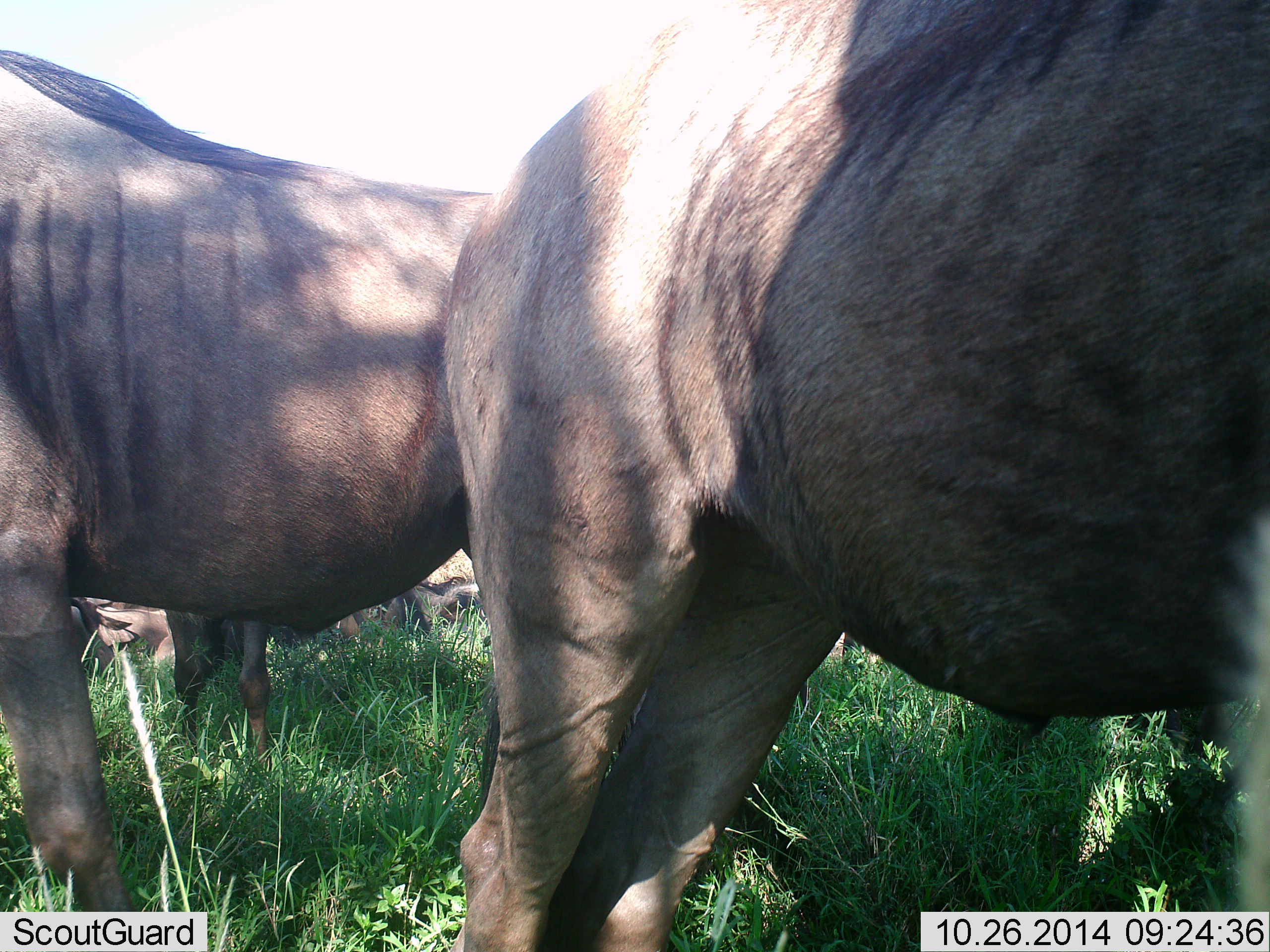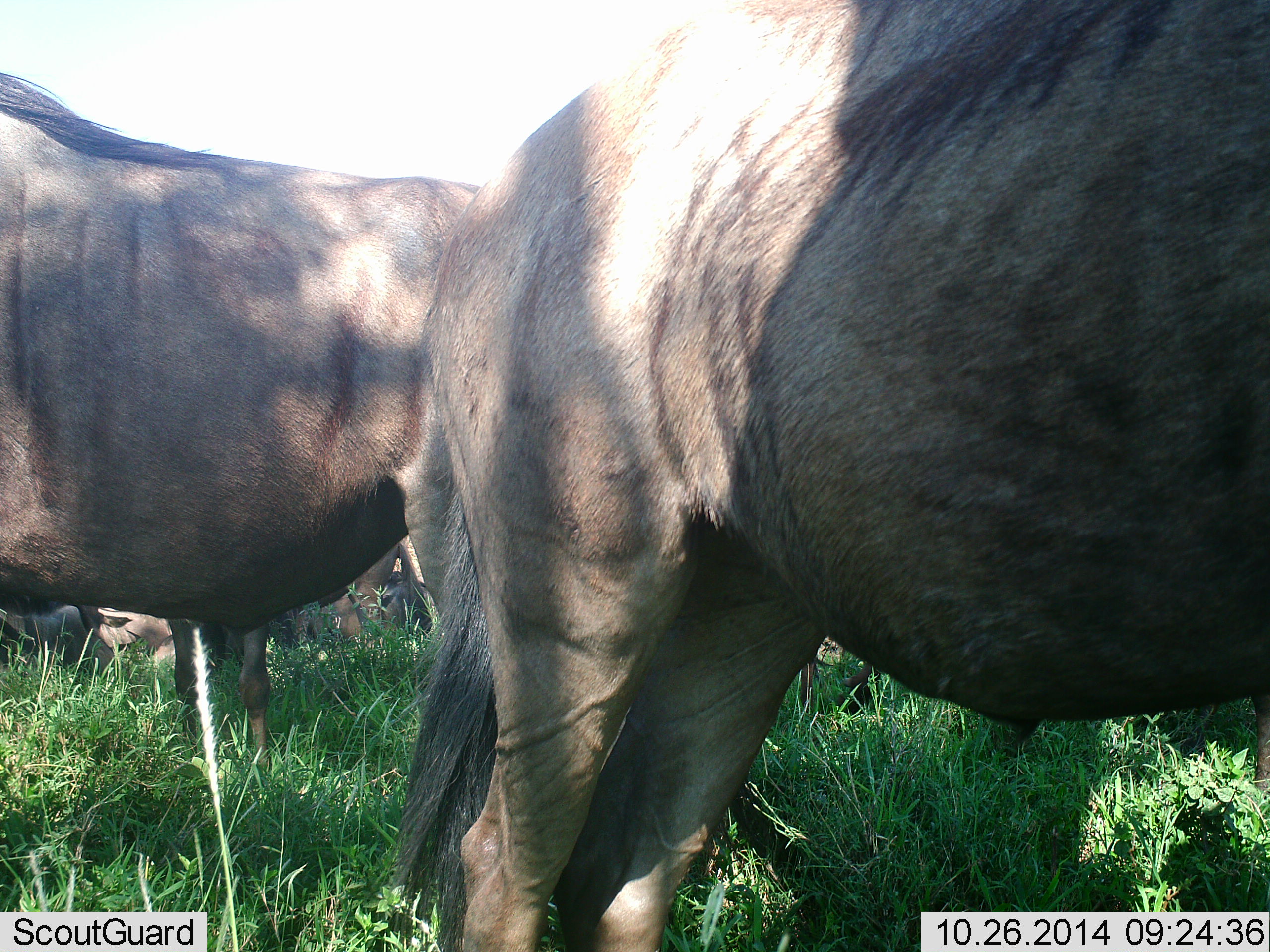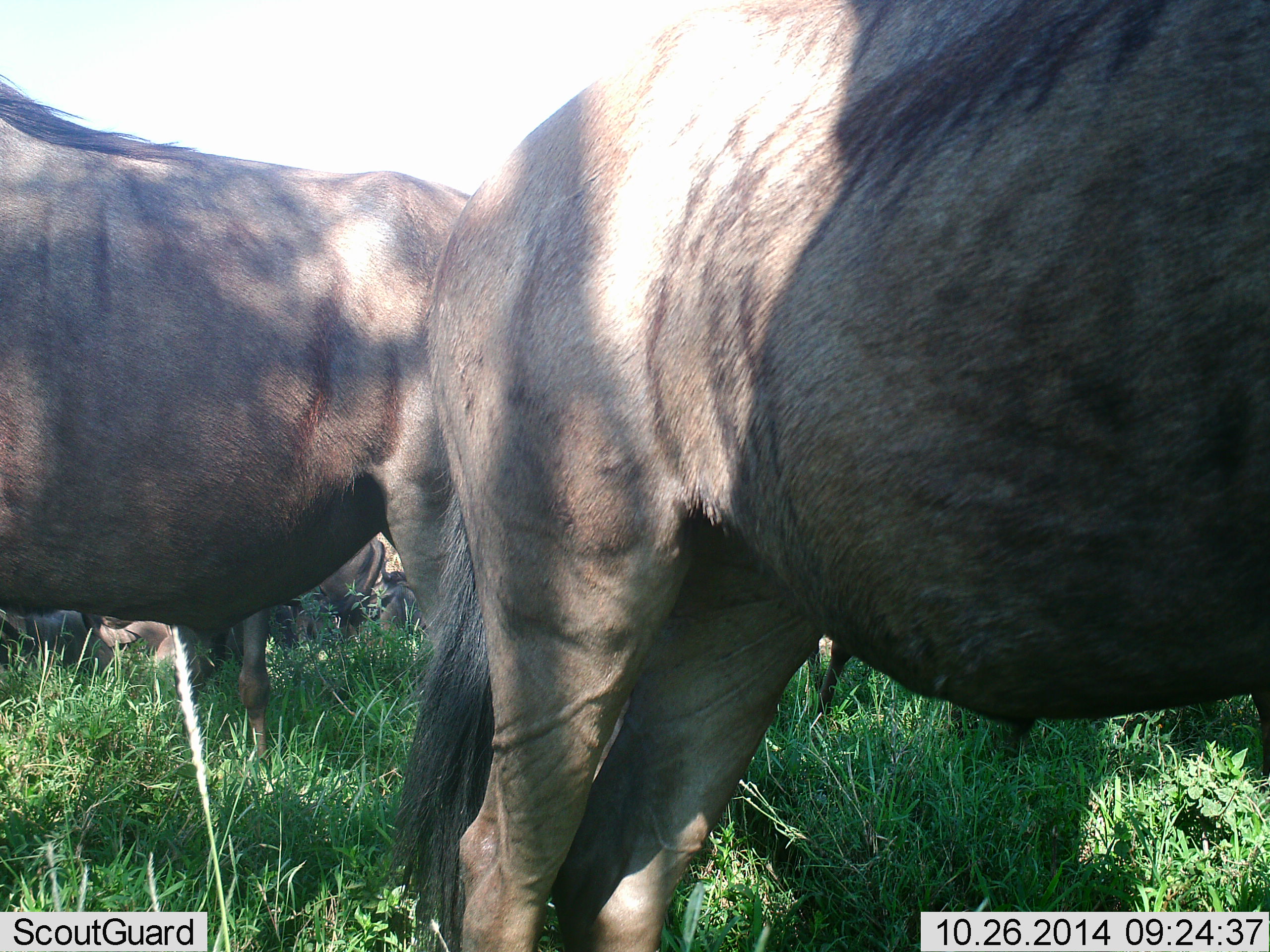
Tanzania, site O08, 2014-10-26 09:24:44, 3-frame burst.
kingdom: Animalia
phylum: Chordata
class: Mammalia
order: Artiodactyla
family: Bovidae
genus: Connochaetes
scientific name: Connochaetes taurinus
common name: blue wildebeest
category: wildebeest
Wildebeest (blue wildebeest) (Connochaetes taurinus), count 3. Behavior (volunteer vote fractions): standing 100%, resting 20%, moving 10%, interacting 10%. Young present (vote fraction): 0%. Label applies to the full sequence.